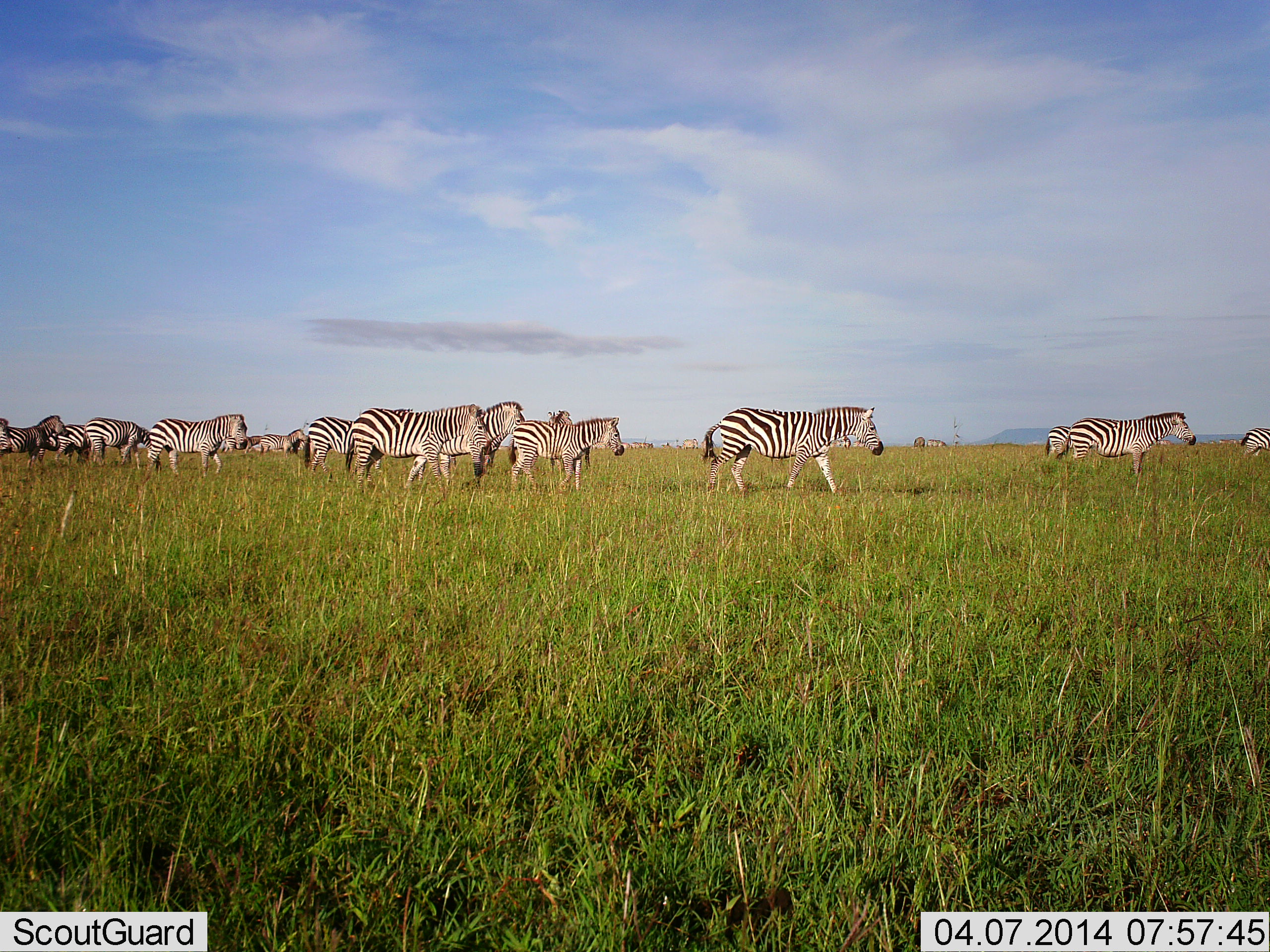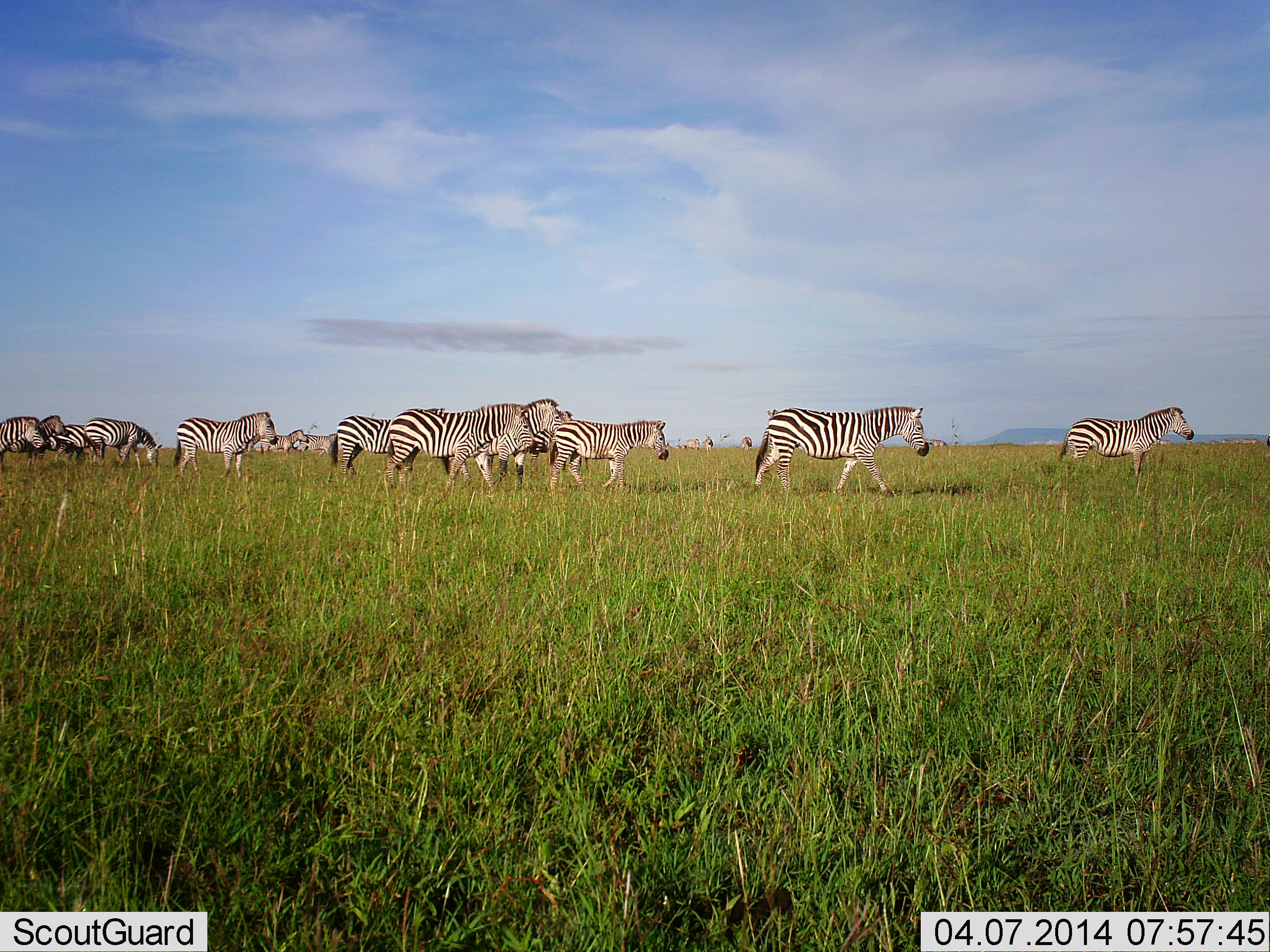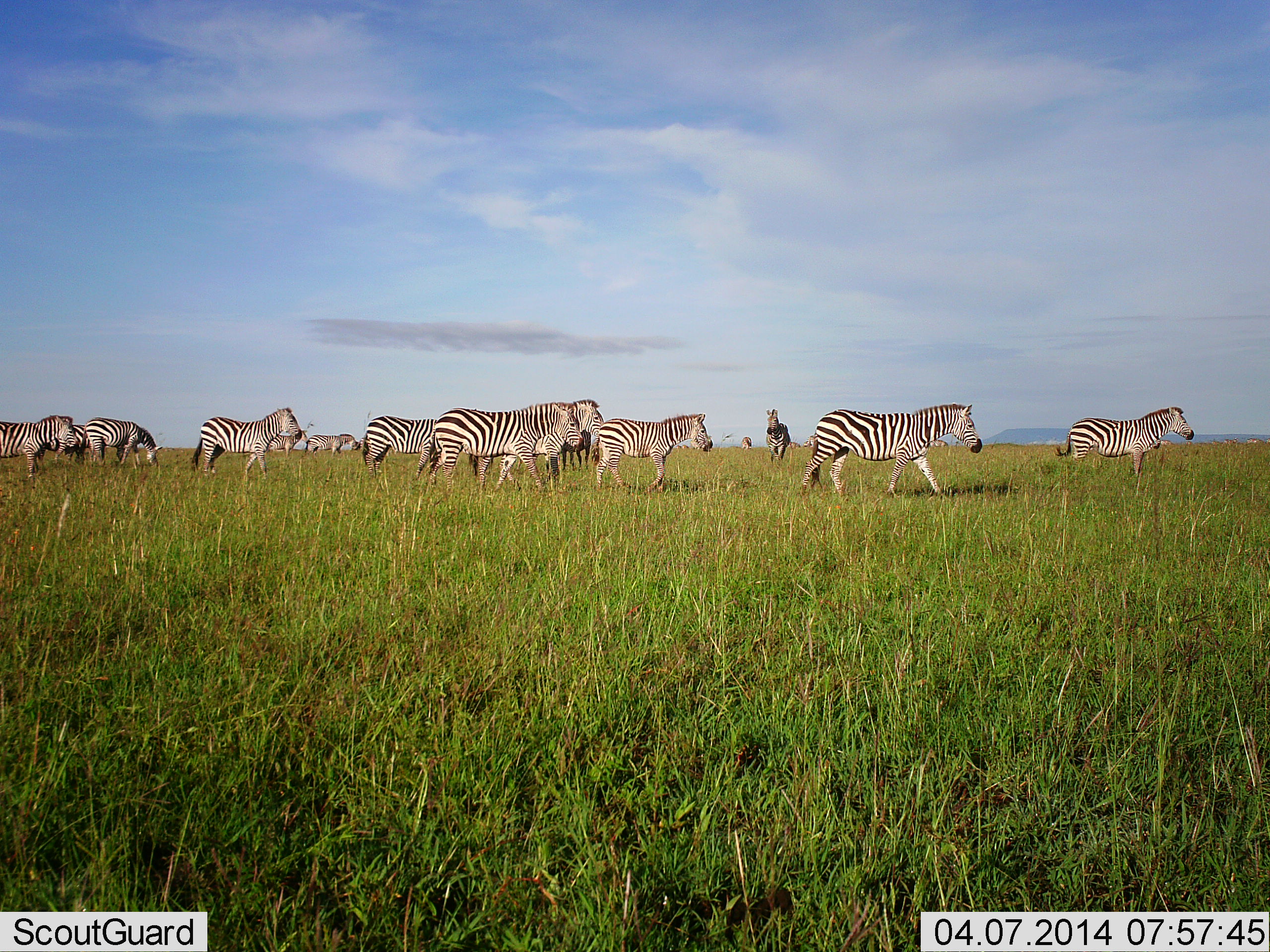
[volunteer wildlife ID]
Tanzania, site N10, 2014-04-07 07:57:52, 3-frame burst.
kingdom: Animalia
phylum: Chordata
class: Mammalia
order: Perissodactyla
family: Equidae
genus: Equus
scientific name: Equus quagga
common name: plains zebra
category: zebra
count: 11-50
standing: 20%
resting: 0%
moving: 100%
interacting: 0%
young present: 30%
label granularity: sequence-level